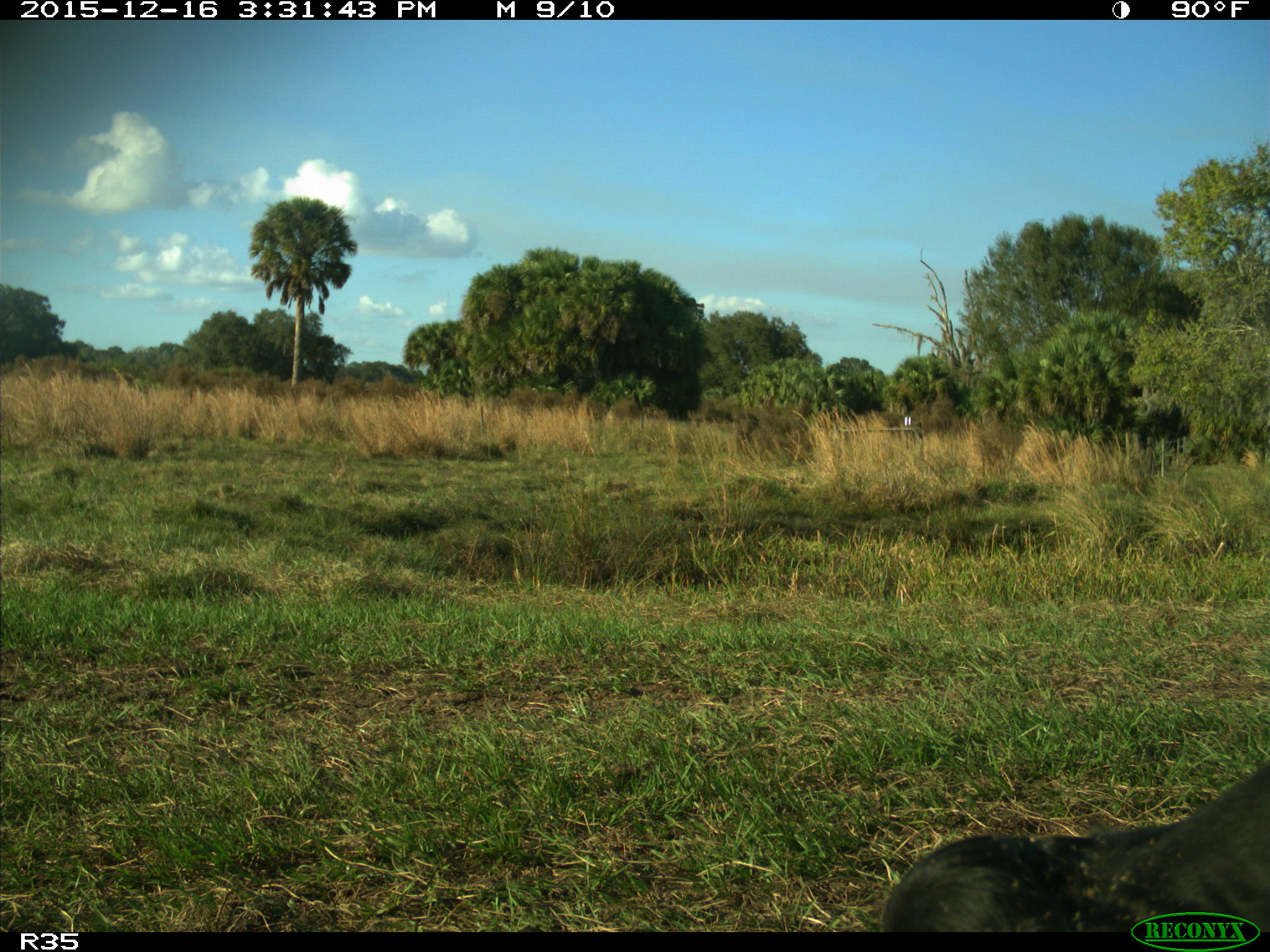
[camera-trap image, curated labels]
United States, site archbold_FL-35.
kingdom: Animalia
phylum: Chordata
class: Mammalia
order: Artiodactyla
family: Bovidae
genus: Bos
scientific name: Bos taurus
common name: domestic cow